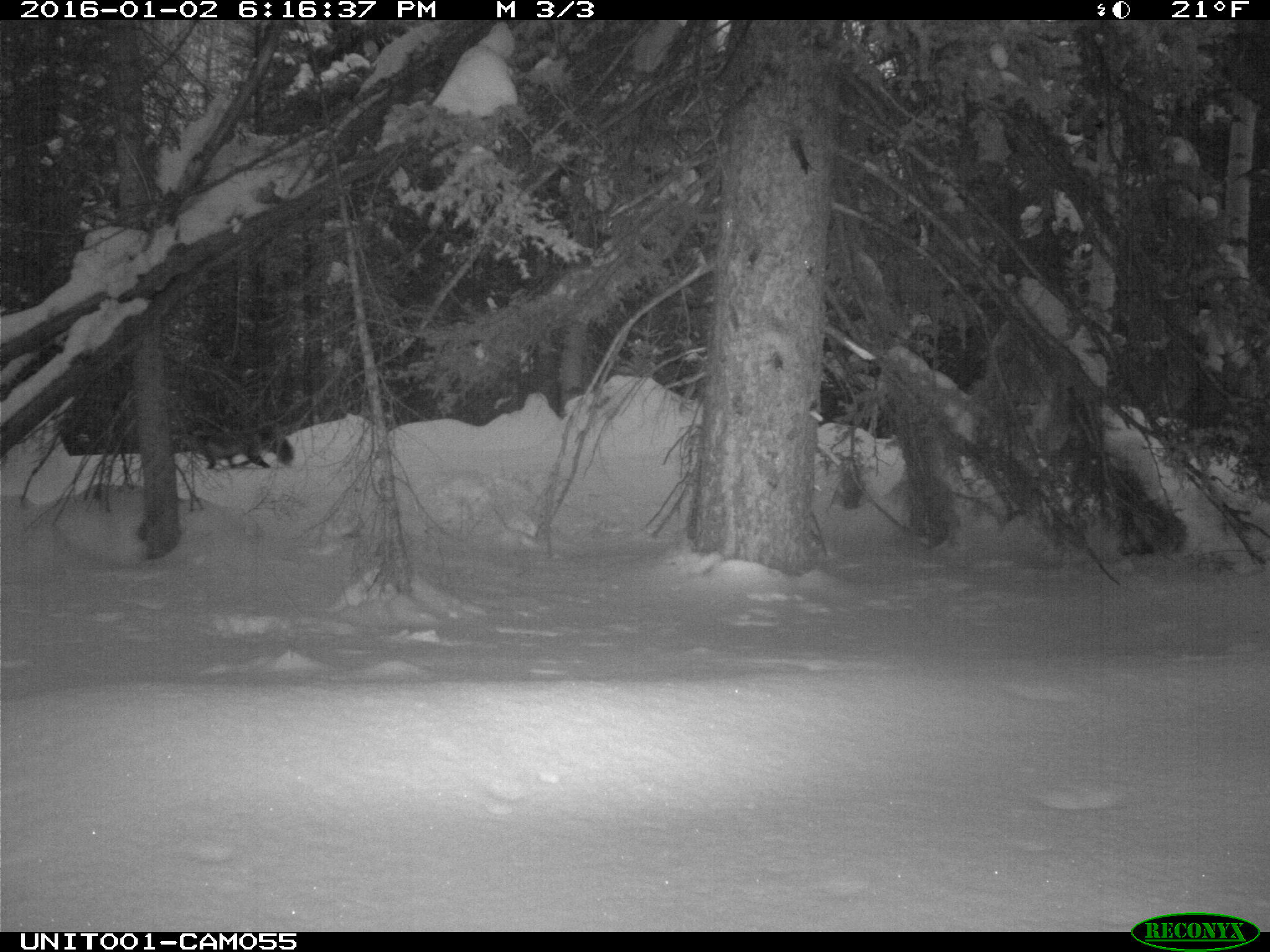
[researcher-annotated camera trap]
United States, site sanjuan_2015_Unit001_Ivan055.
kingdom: Animalia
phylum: Chordata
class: Mammalia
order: Carnivora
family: Canidae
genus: Vulpes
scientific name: Vulpes vulpes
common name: red fox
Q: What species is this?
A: Vulpes vulpes (red fox).